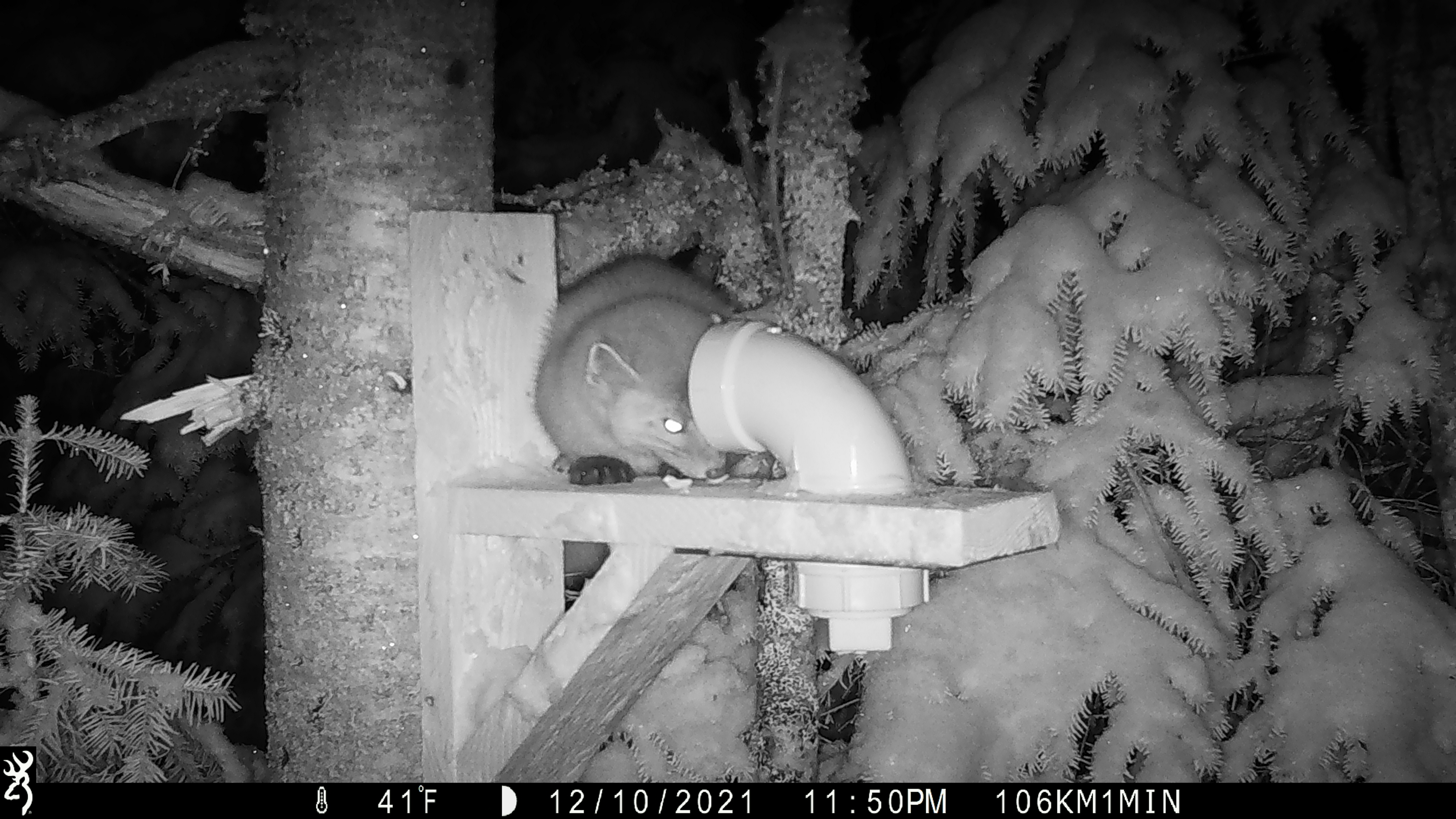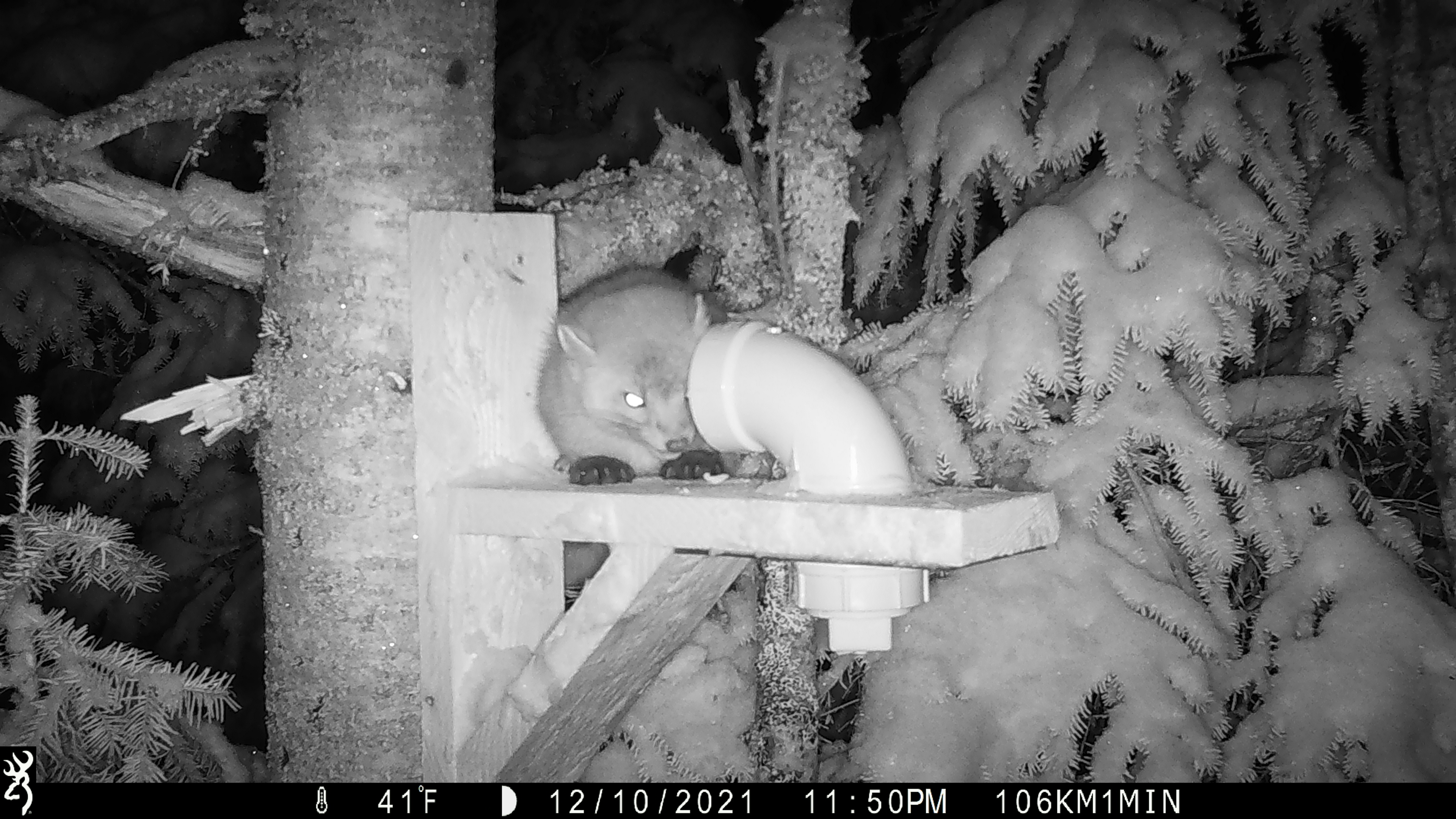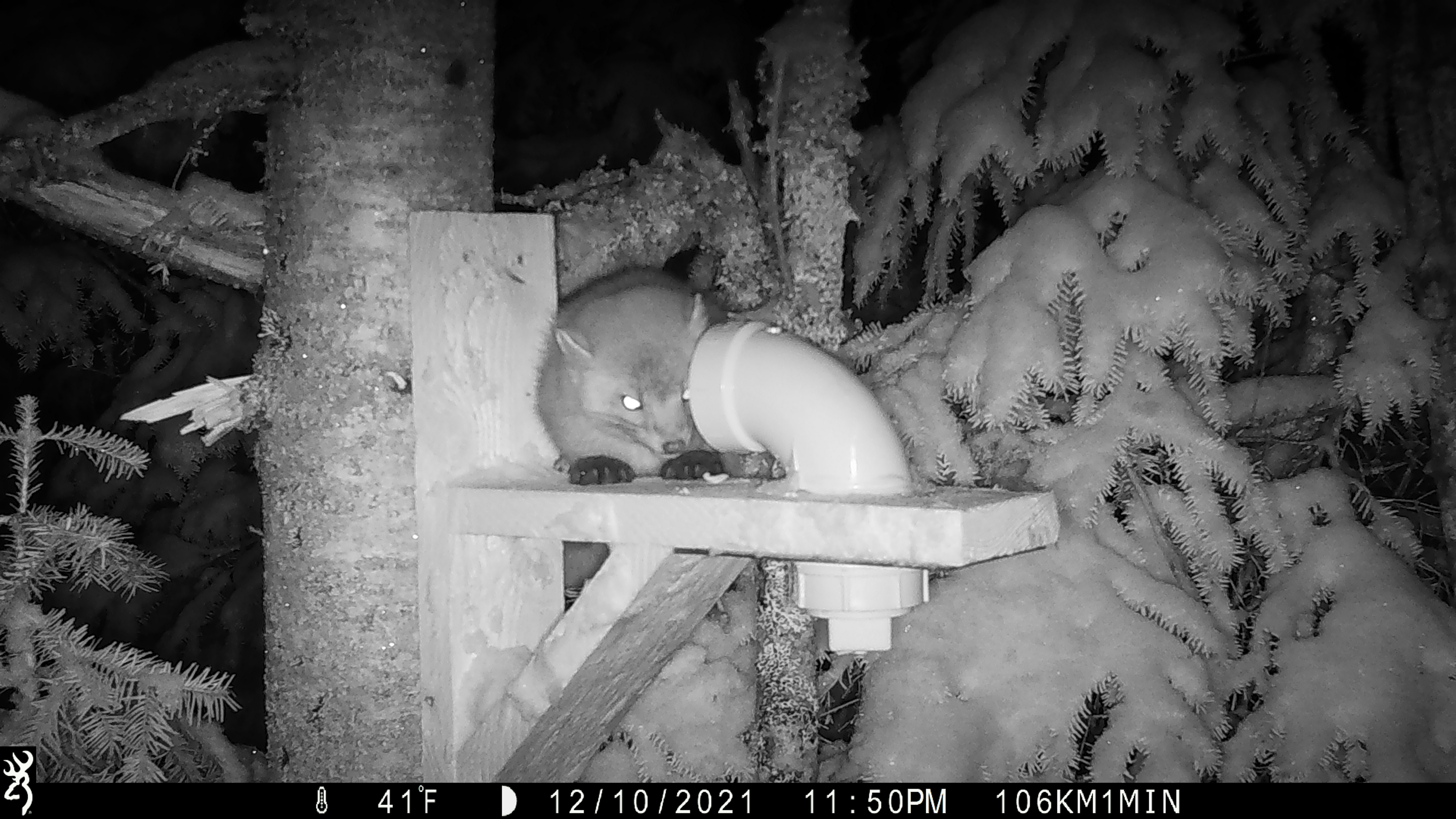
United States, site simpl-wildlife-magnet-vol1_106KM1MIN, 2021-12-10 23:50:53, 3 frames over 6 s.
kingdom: Animalia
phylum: Chordata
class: Mammalia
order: Carnivora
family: Mustelidae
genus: Martes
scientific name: Martes americana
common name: american marten